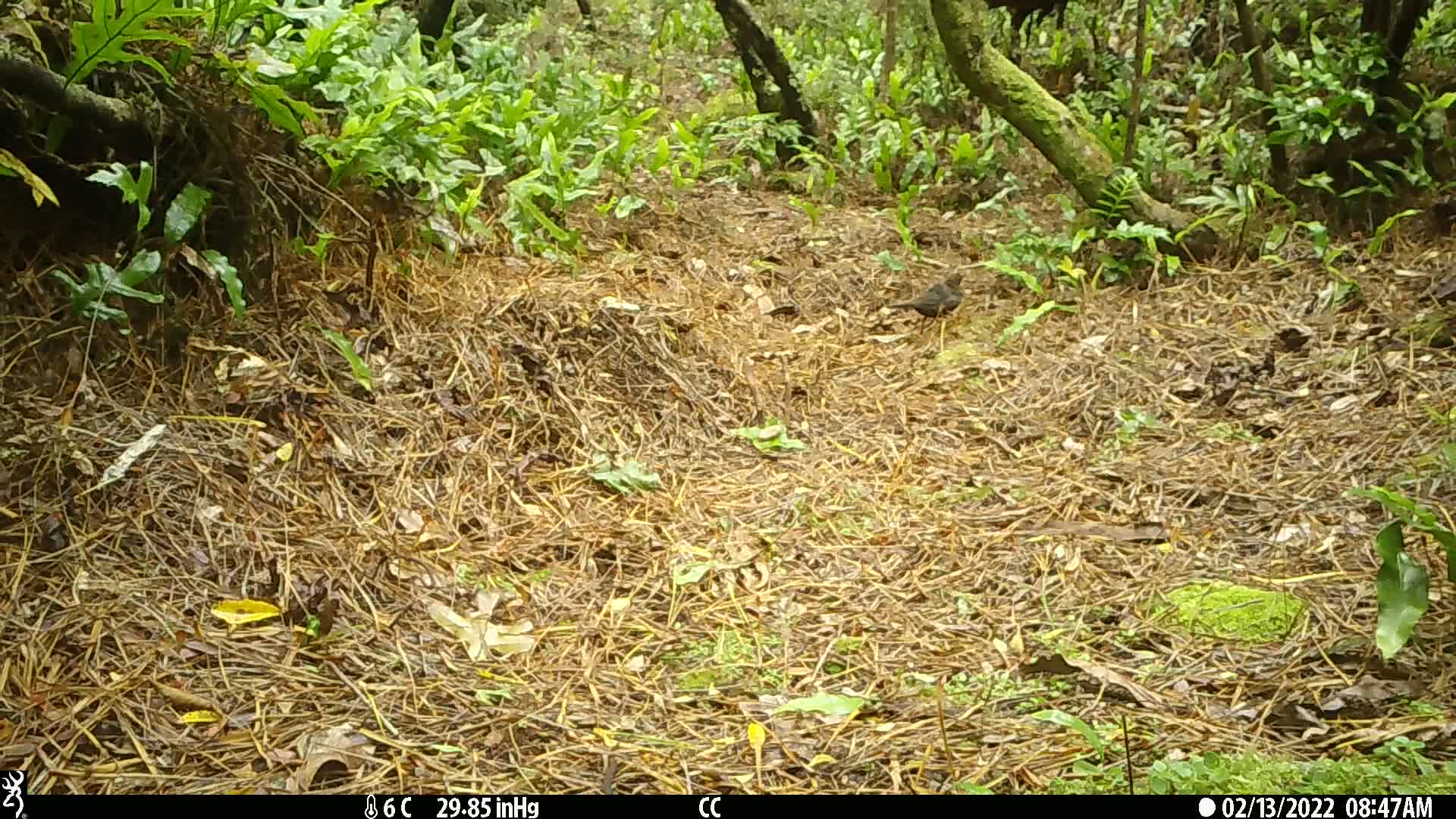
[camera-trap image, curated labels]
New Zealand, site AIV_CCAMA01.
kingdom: Animalia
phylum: Chordata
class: Aves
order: Passeriformes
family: Turdidae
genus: Turdus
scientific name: Turdus merula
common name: eurasian blackbird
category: blackbird